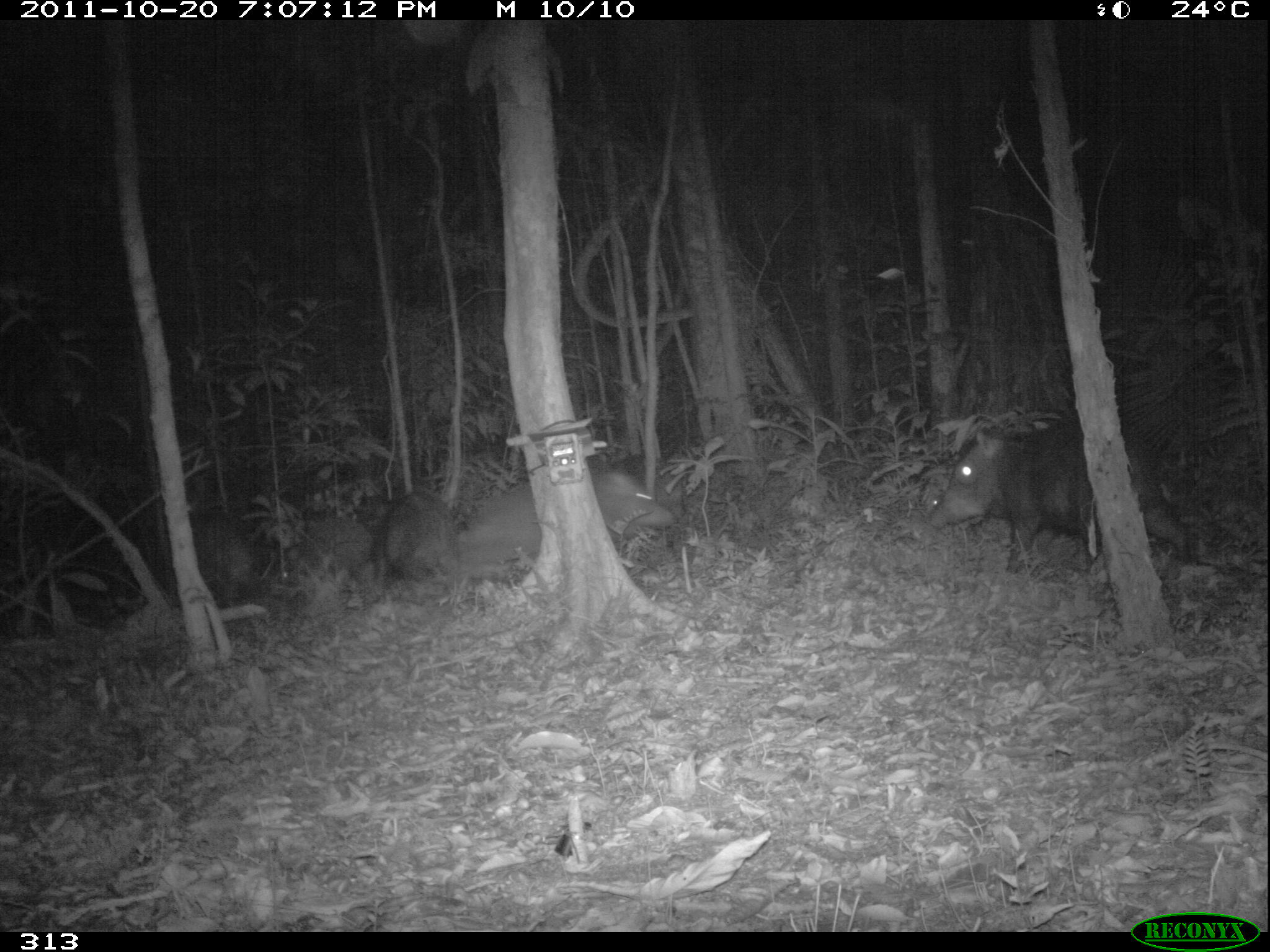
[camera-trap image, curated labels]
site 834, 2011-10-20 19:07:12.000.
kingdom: Animalia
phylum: Chordata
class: Mammalia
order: Artiodactyla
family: Tayassuidae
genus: Tayassu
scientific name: Tayassu pecari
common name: white-lipped peccary